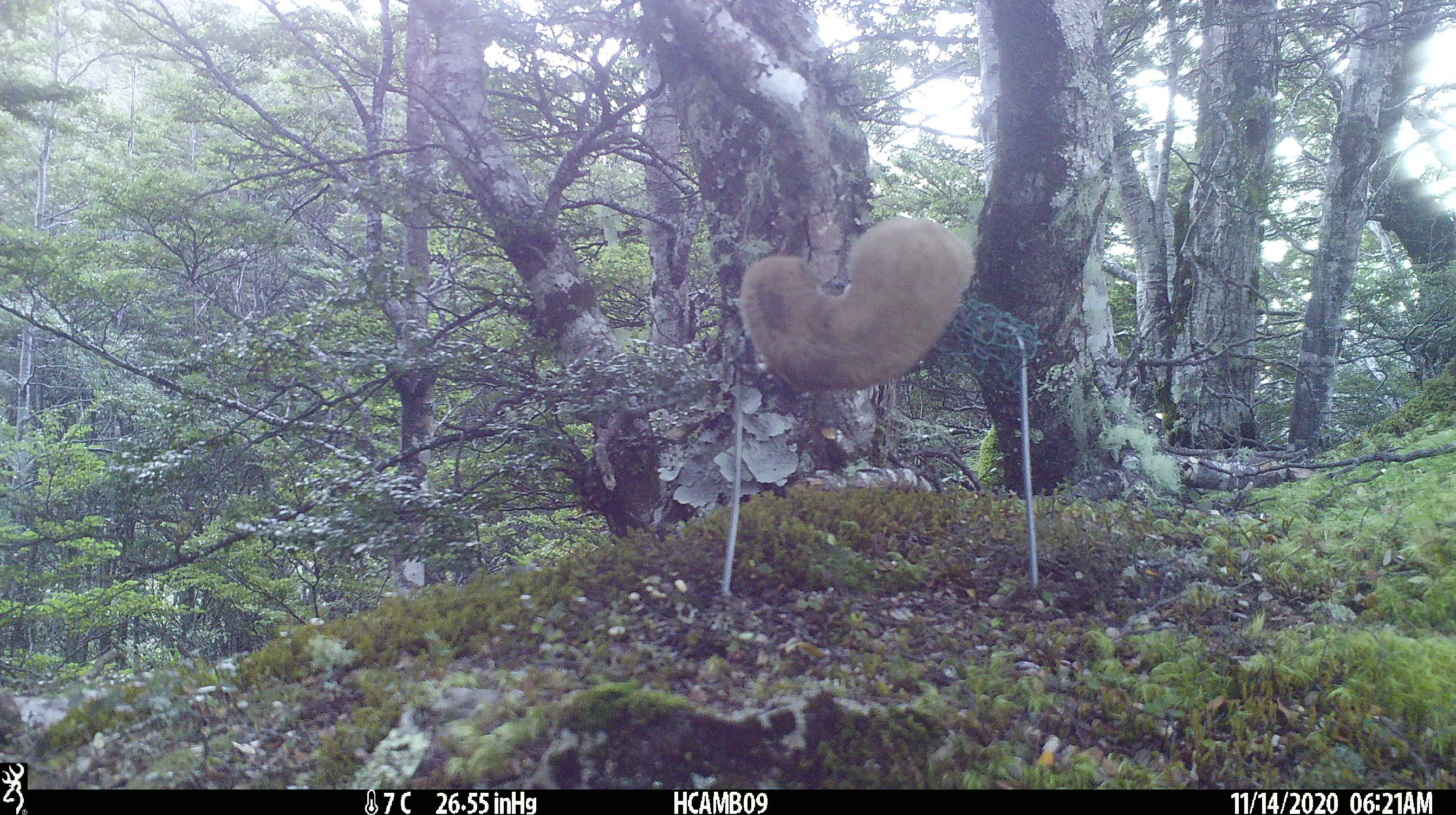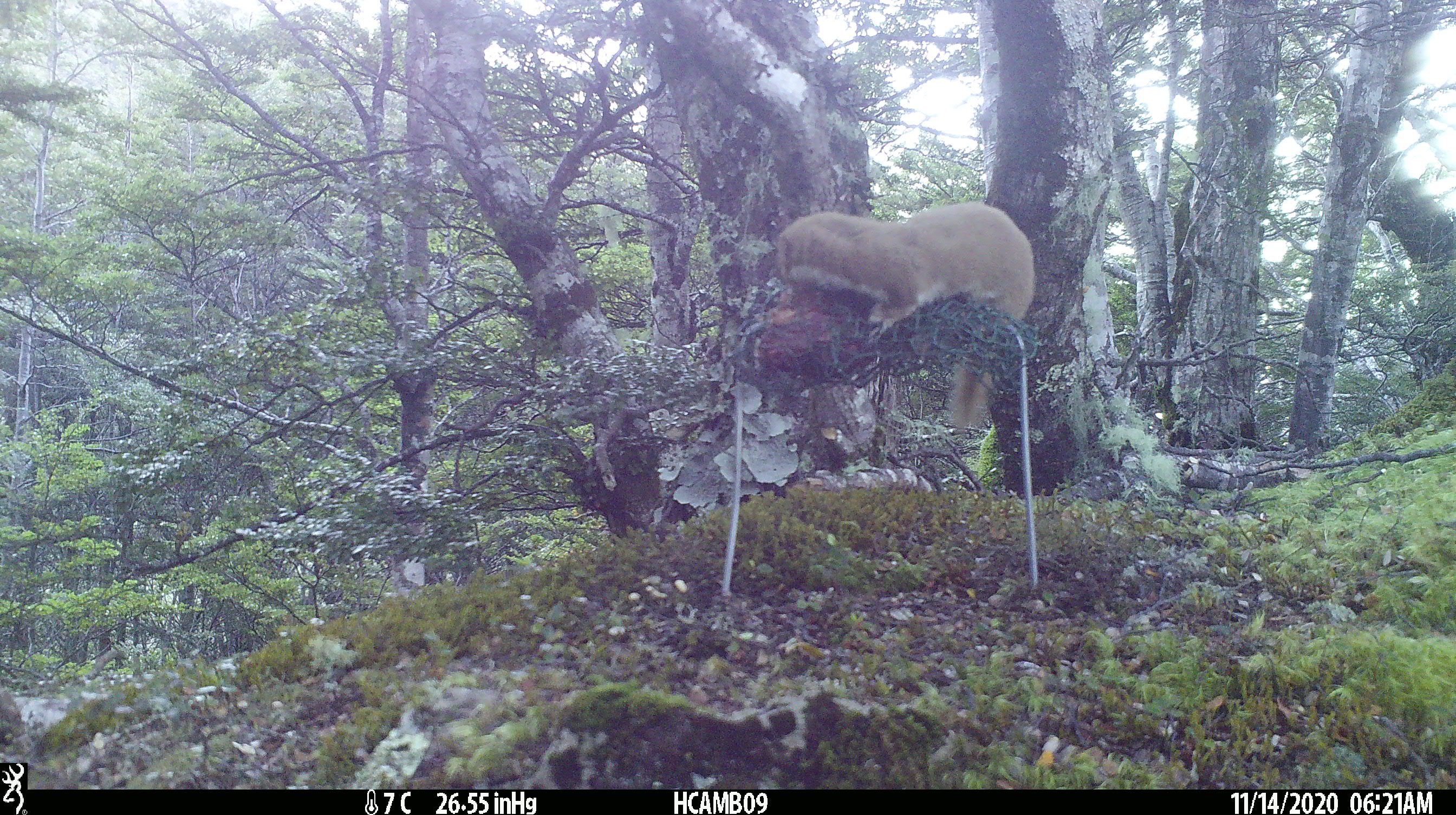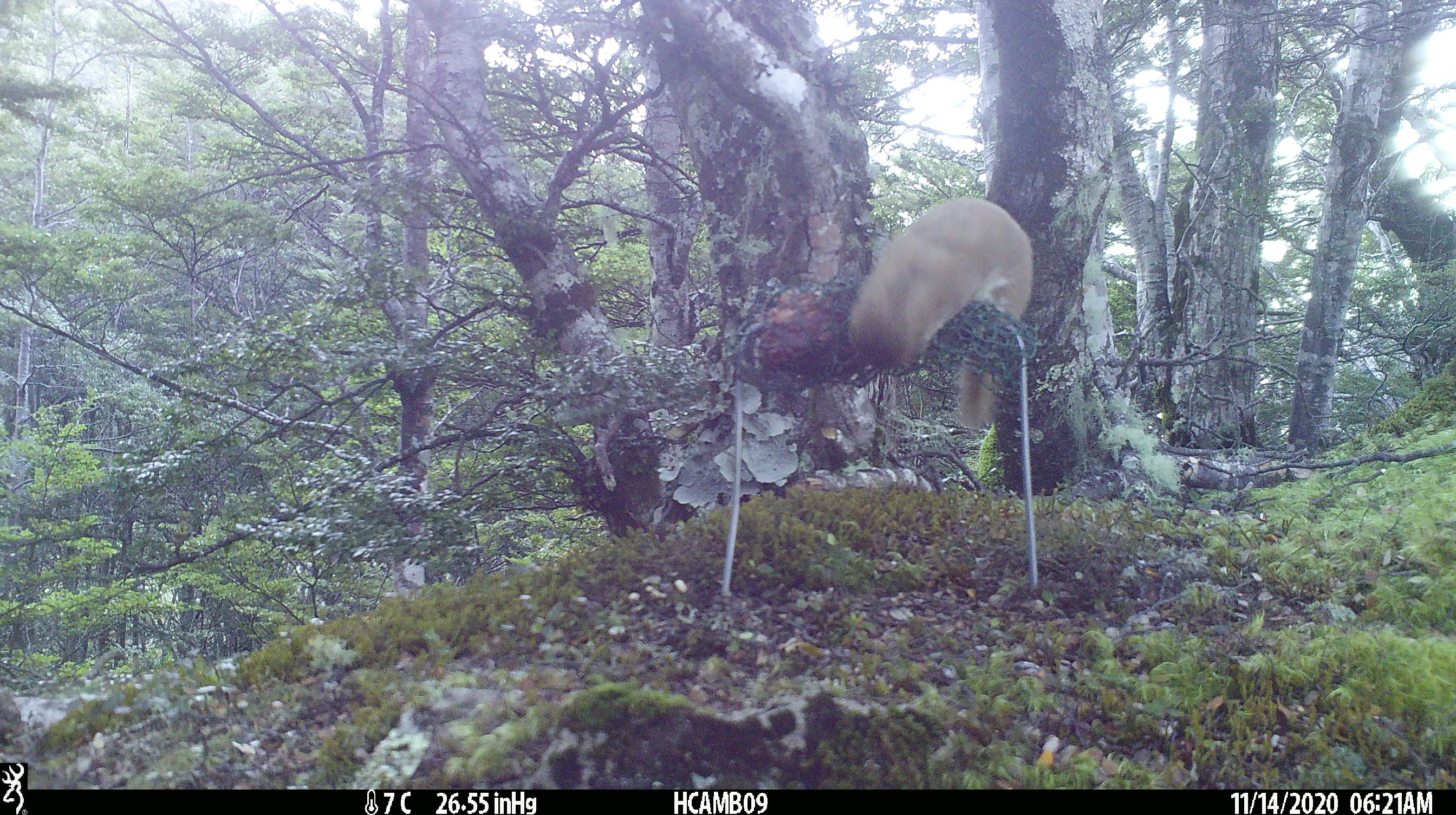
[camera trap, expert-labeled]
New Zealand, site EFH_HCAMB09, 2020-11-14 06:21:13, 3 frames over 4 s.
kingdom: Animalia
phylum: Chordata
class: Mammalia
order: Carnivora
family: Mustelidae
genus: Mustela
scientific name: Mustela nivalis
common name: least weasel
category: weasel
Weasel (least weasel) (Mustela nivalis).